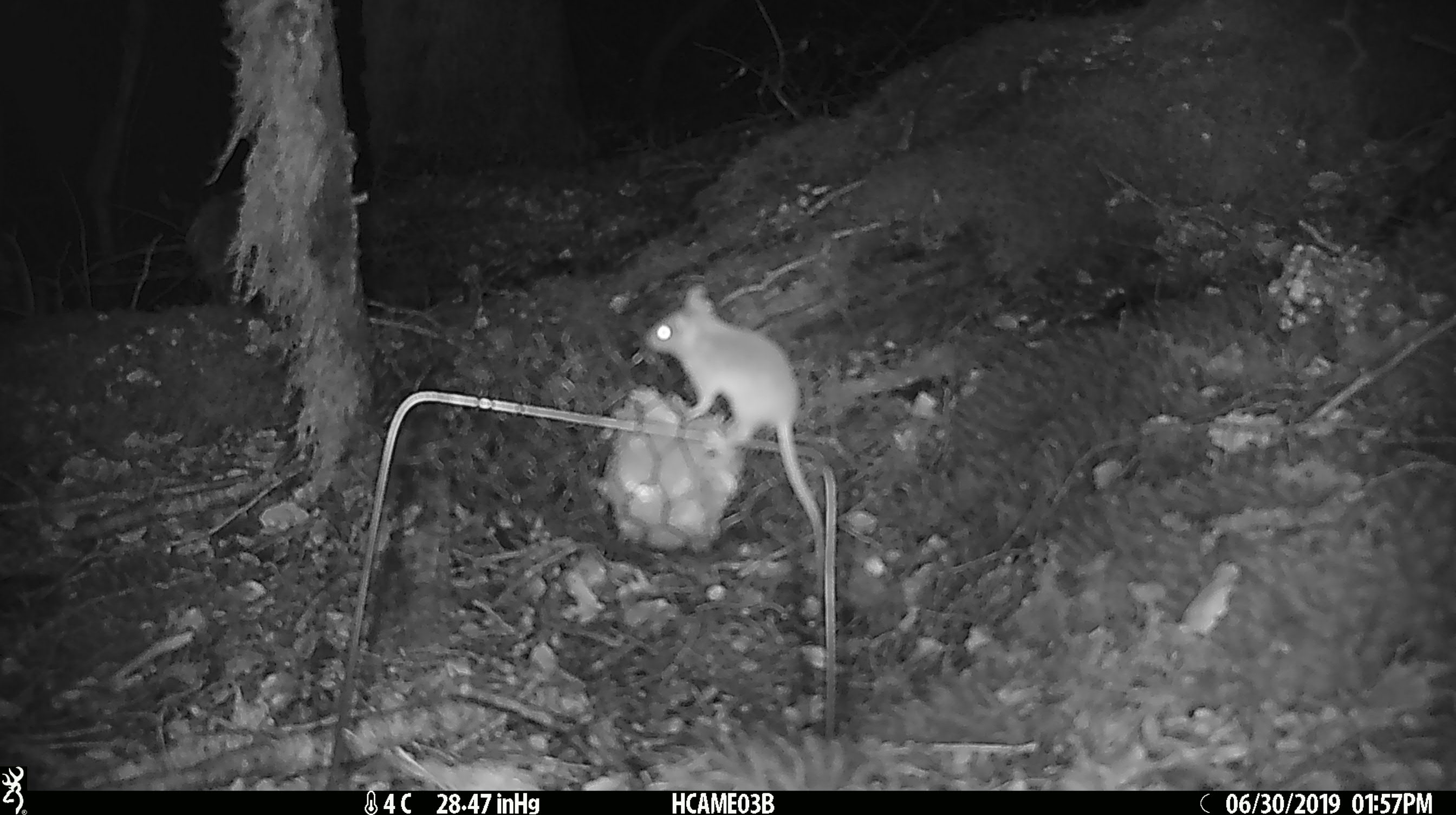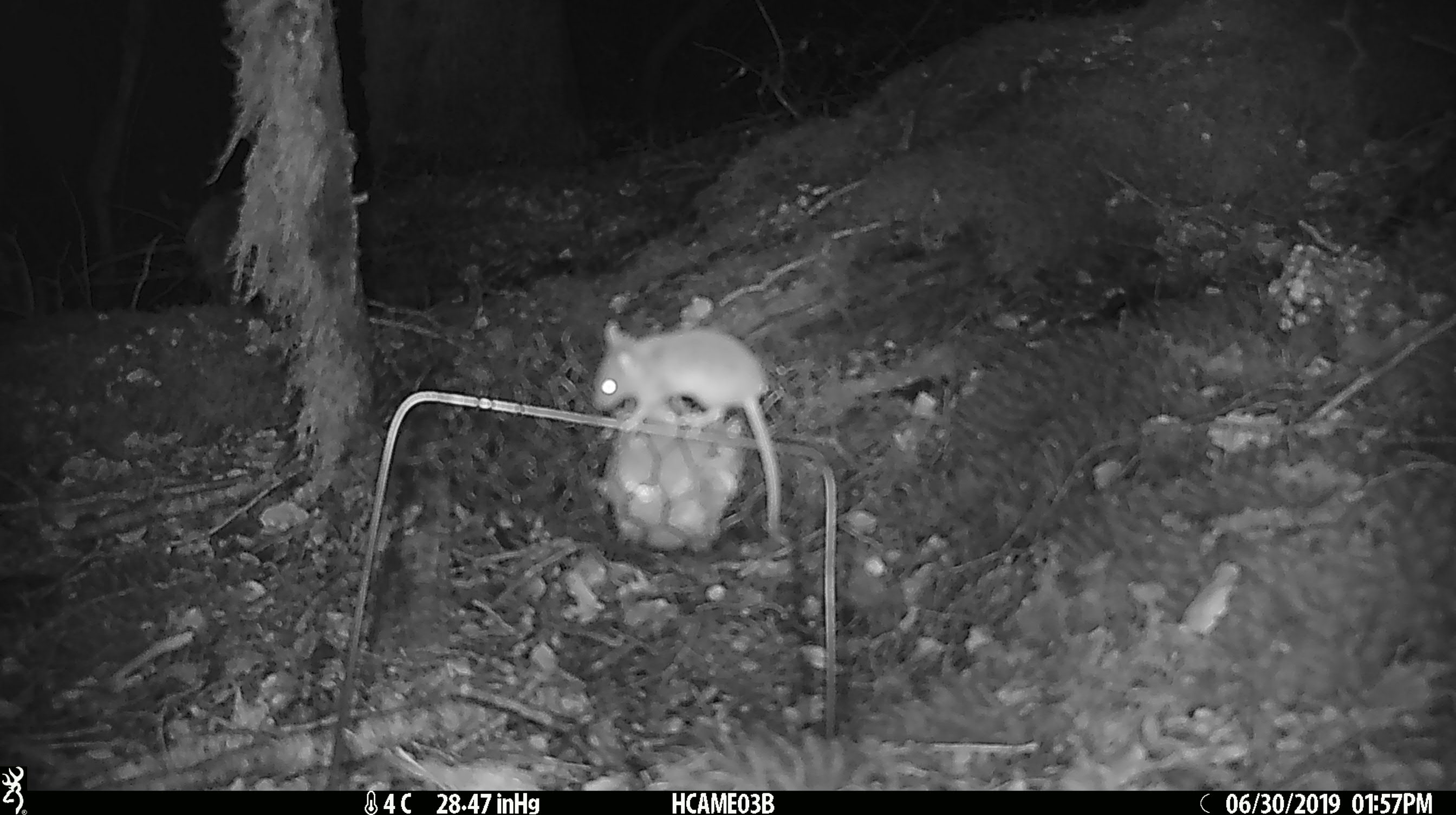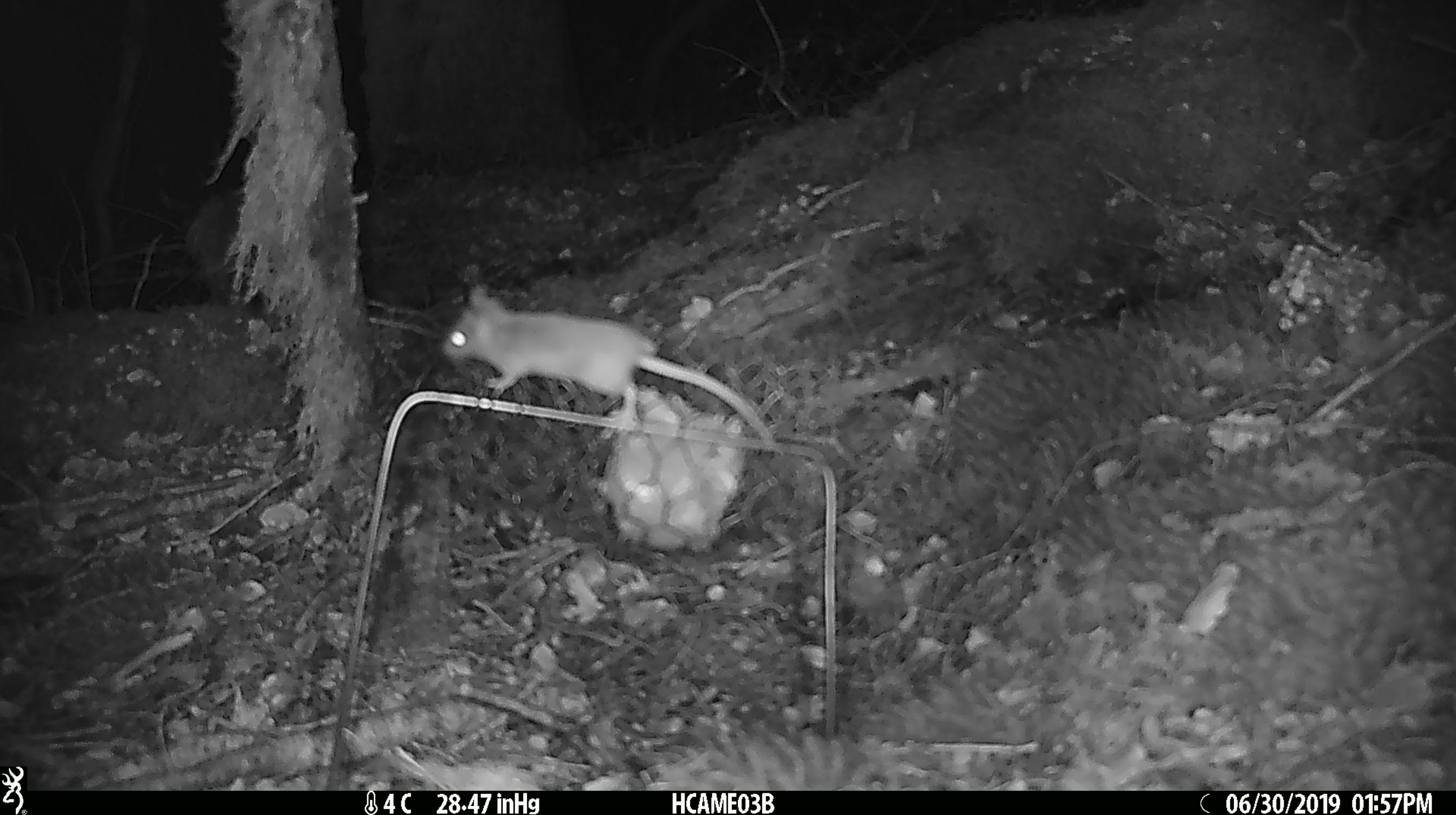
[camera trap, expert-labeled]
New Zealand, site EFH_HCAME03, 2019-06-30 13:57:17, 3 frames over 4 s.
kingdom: Animalia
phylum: Chordata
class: Mammalia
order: Rodentia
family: Muridae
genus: Mus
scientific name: Mus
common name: mouse